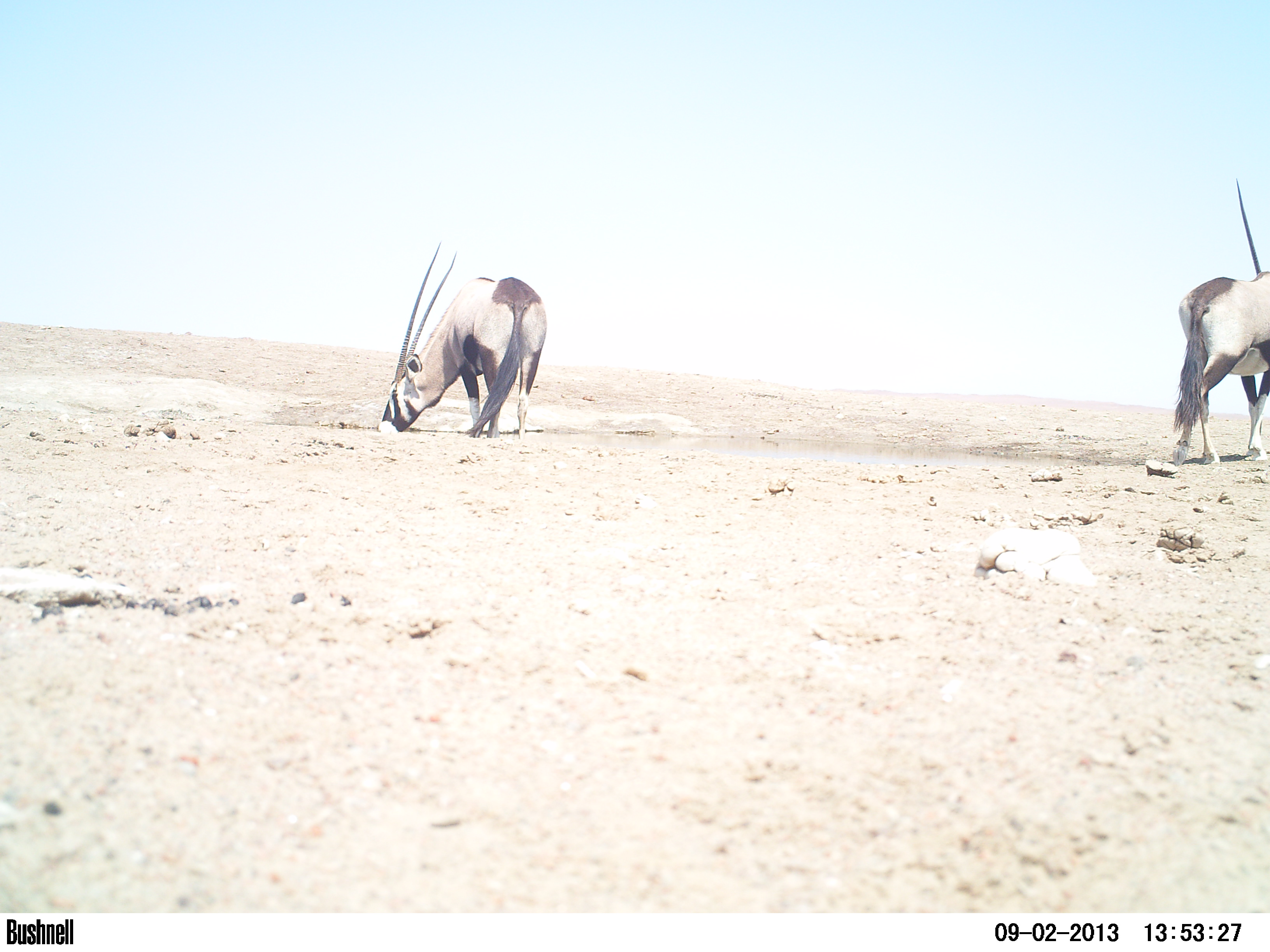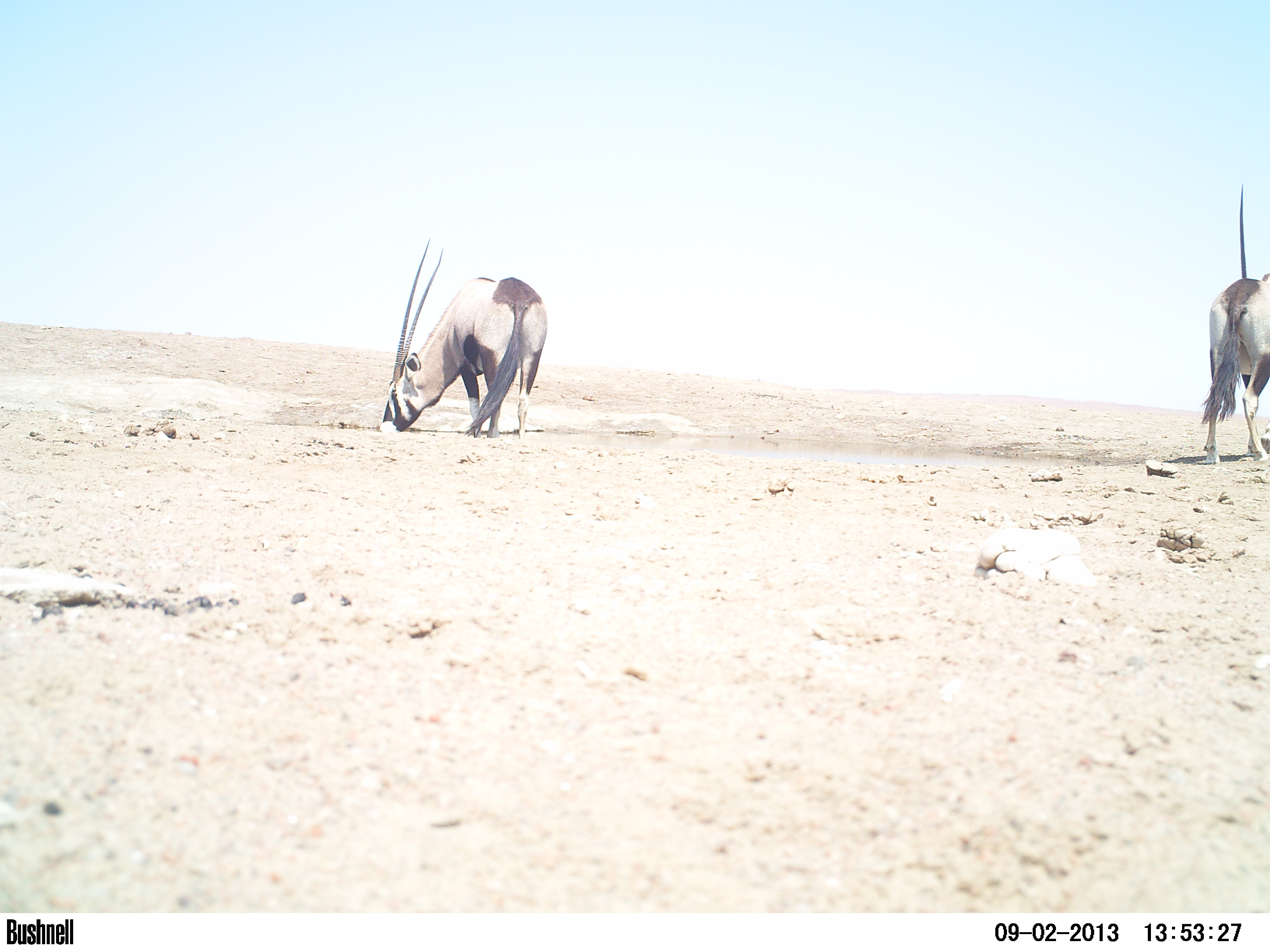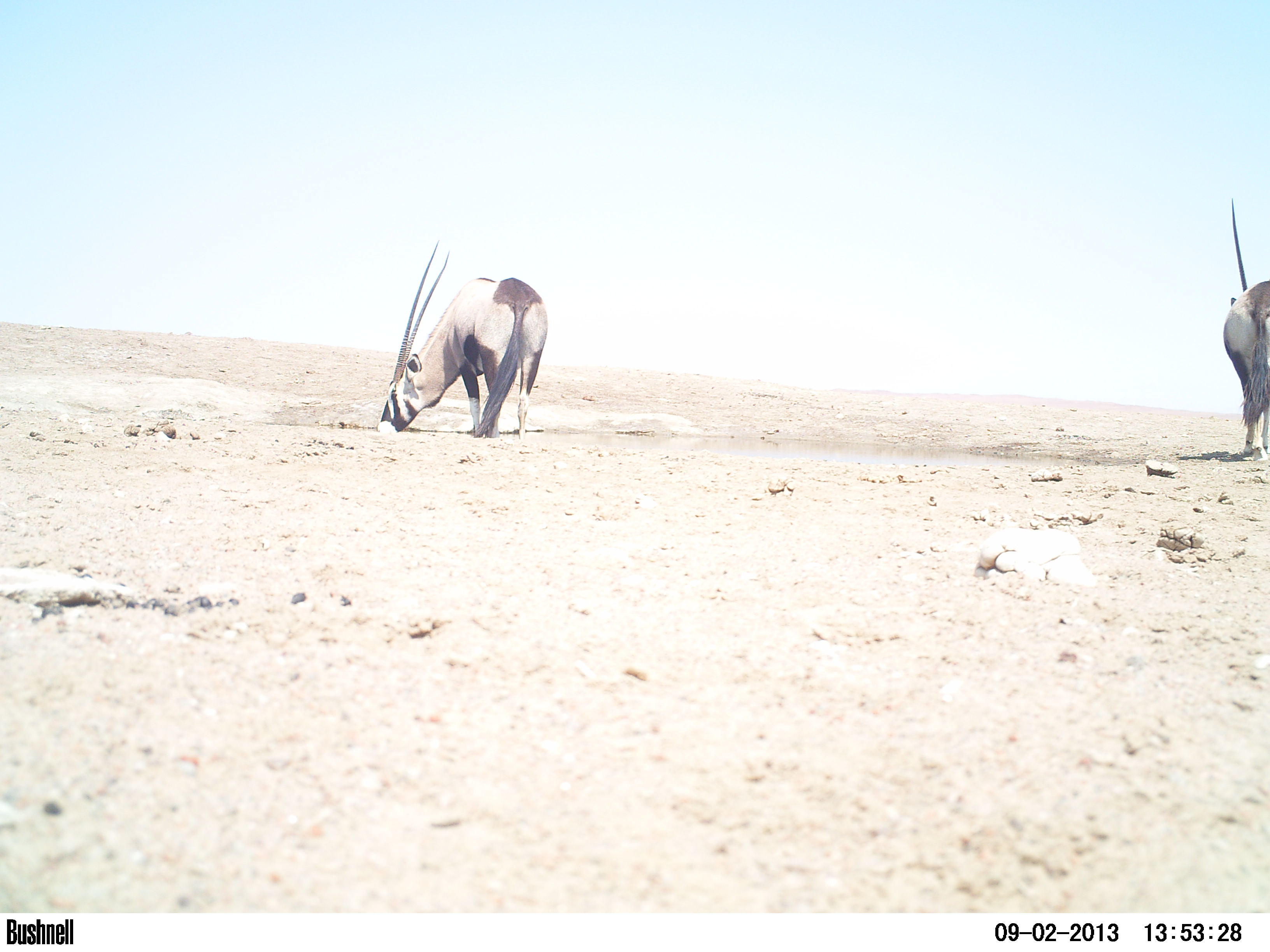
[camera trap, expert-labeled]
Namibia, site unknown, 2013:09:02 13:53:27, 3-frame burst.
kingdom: Animalia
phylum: Chordata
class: Mammalia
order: Artiodactyla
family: Bovidae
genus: Oryx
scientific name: Oryx gazella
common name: gemsbok